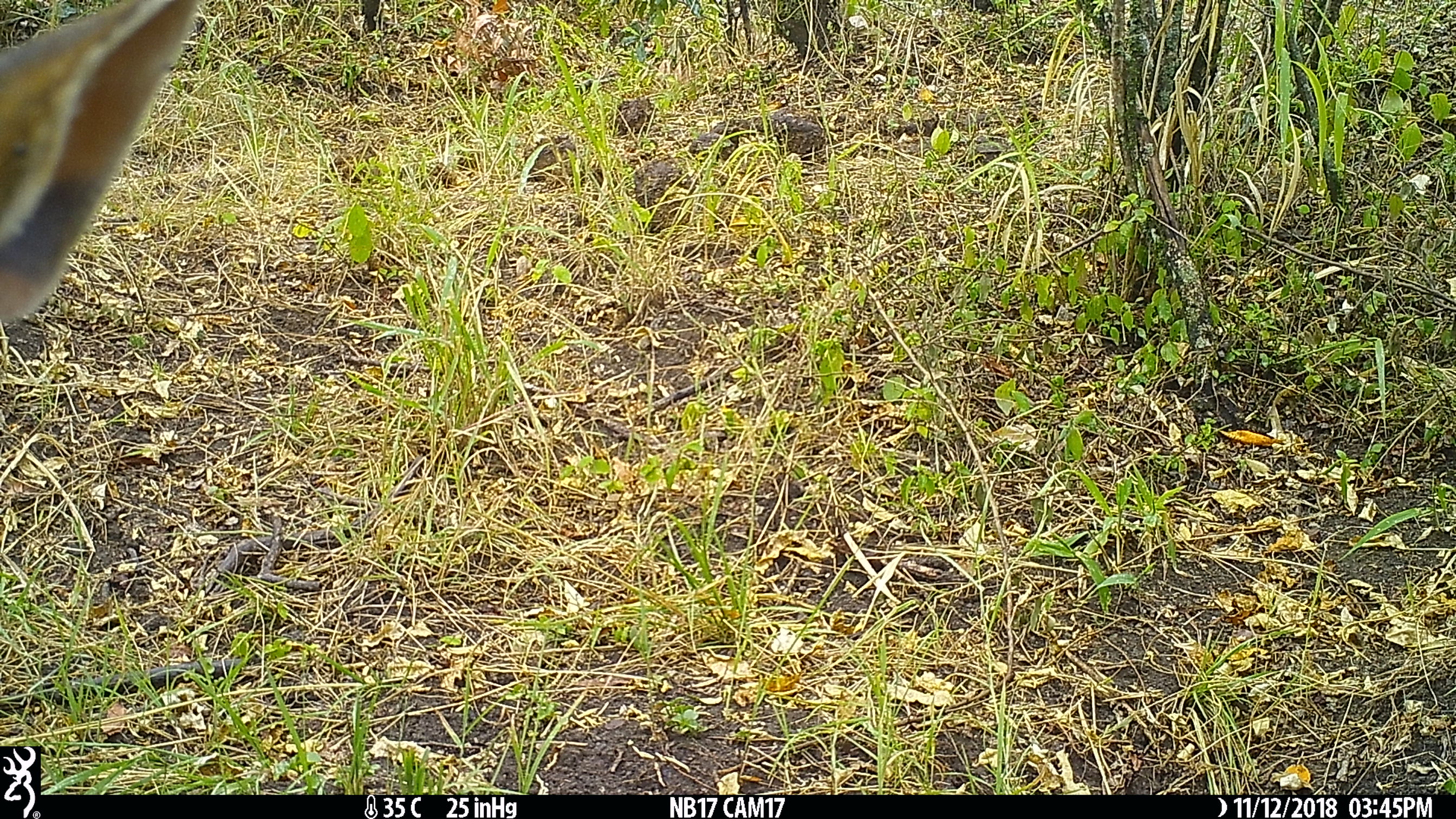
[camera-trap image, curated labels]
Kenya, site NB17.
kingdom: Animalia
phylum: Chordata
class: Mammalia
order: Artiodactyla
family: Bovidae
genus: Tragelaphus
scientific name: Tragelaphus scriptus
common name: bushbuck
Bushbuck (Tragelaphus scriptus).